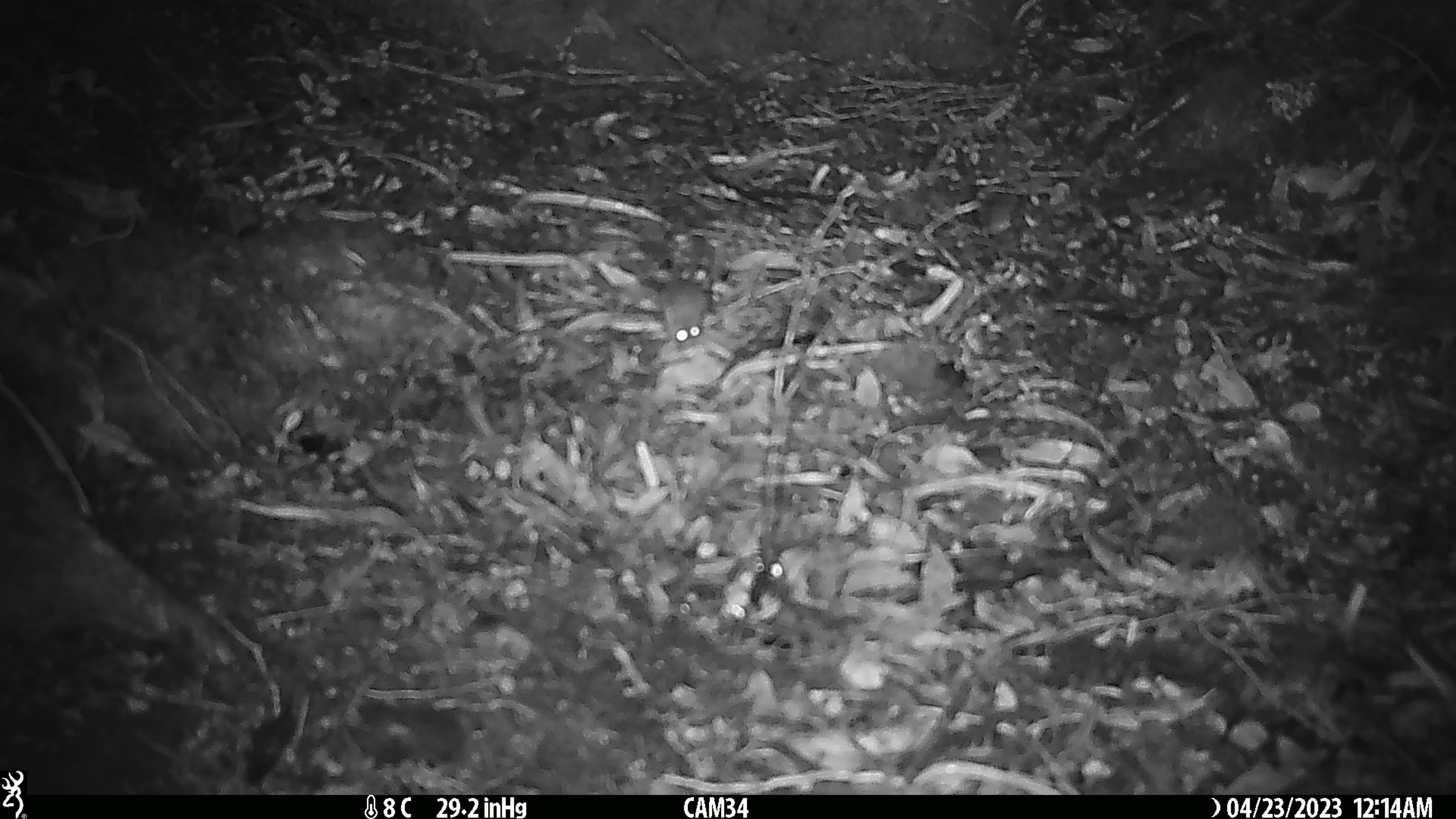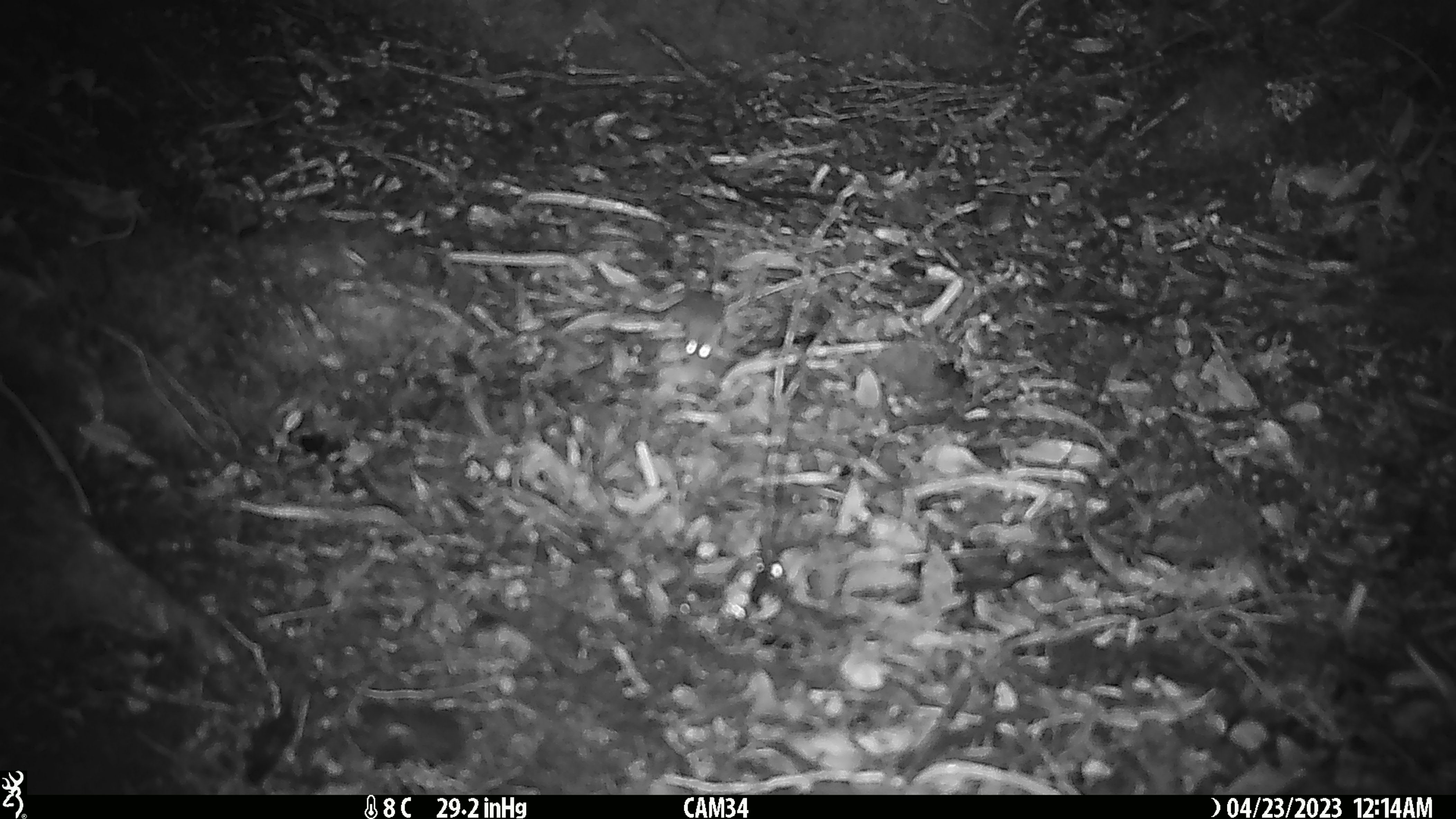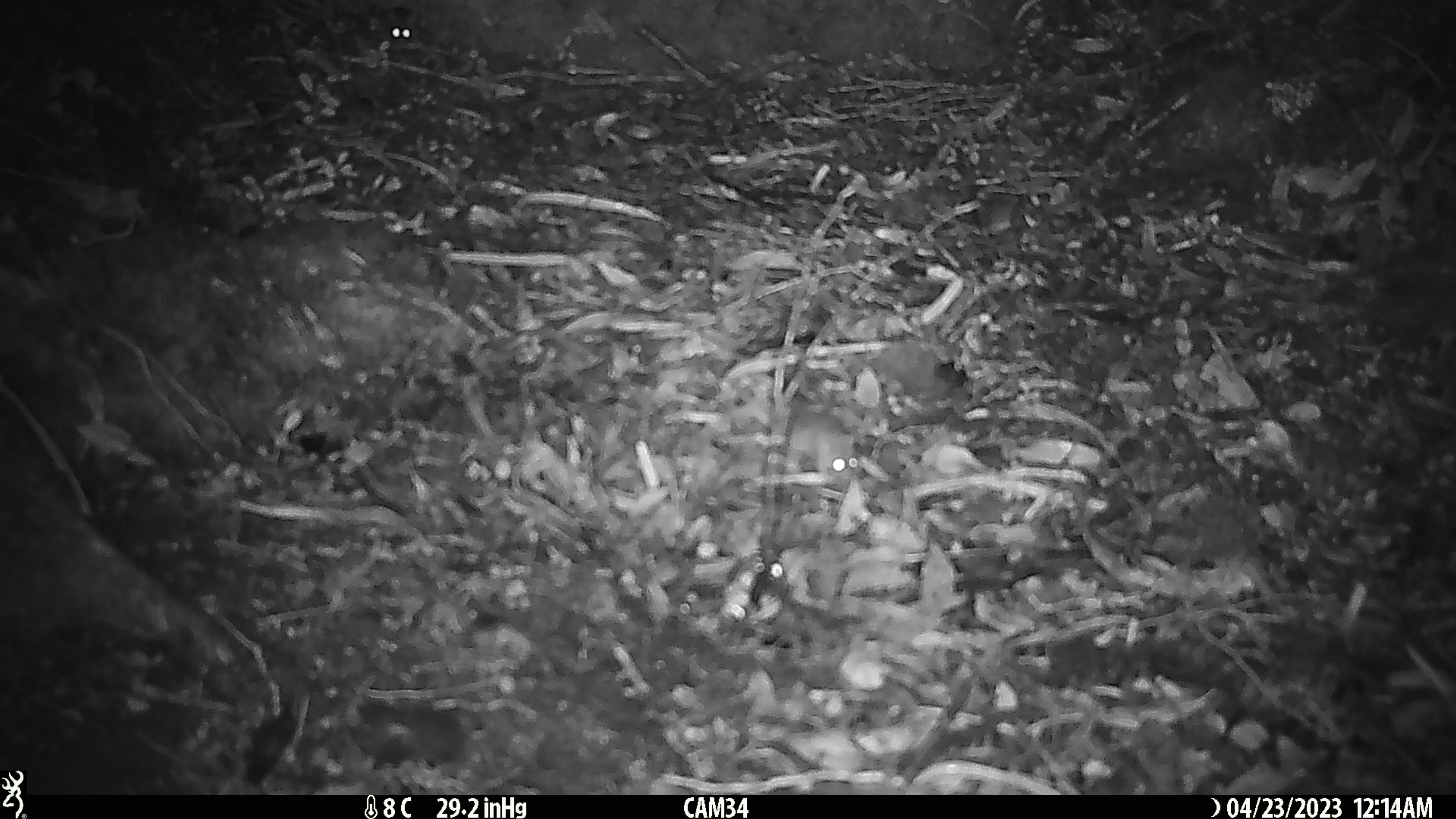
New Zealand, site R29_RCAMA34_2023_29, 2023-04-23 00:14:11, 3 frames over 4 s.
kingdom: Animalia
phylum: Chordata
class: Mammalia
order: Rodentia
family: Muridae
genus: Mus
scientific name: Mus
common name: mouse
Mouse (Mus).